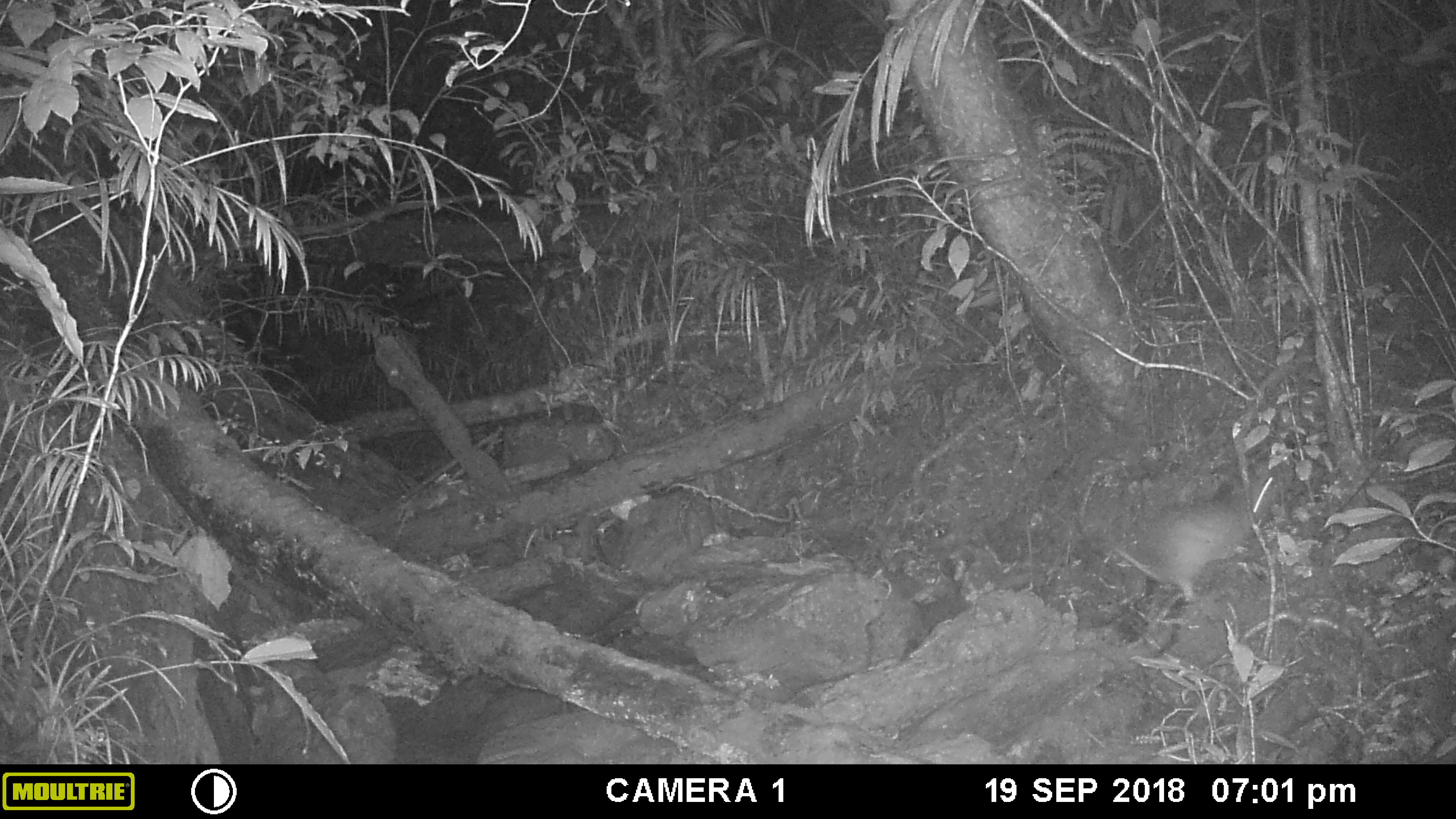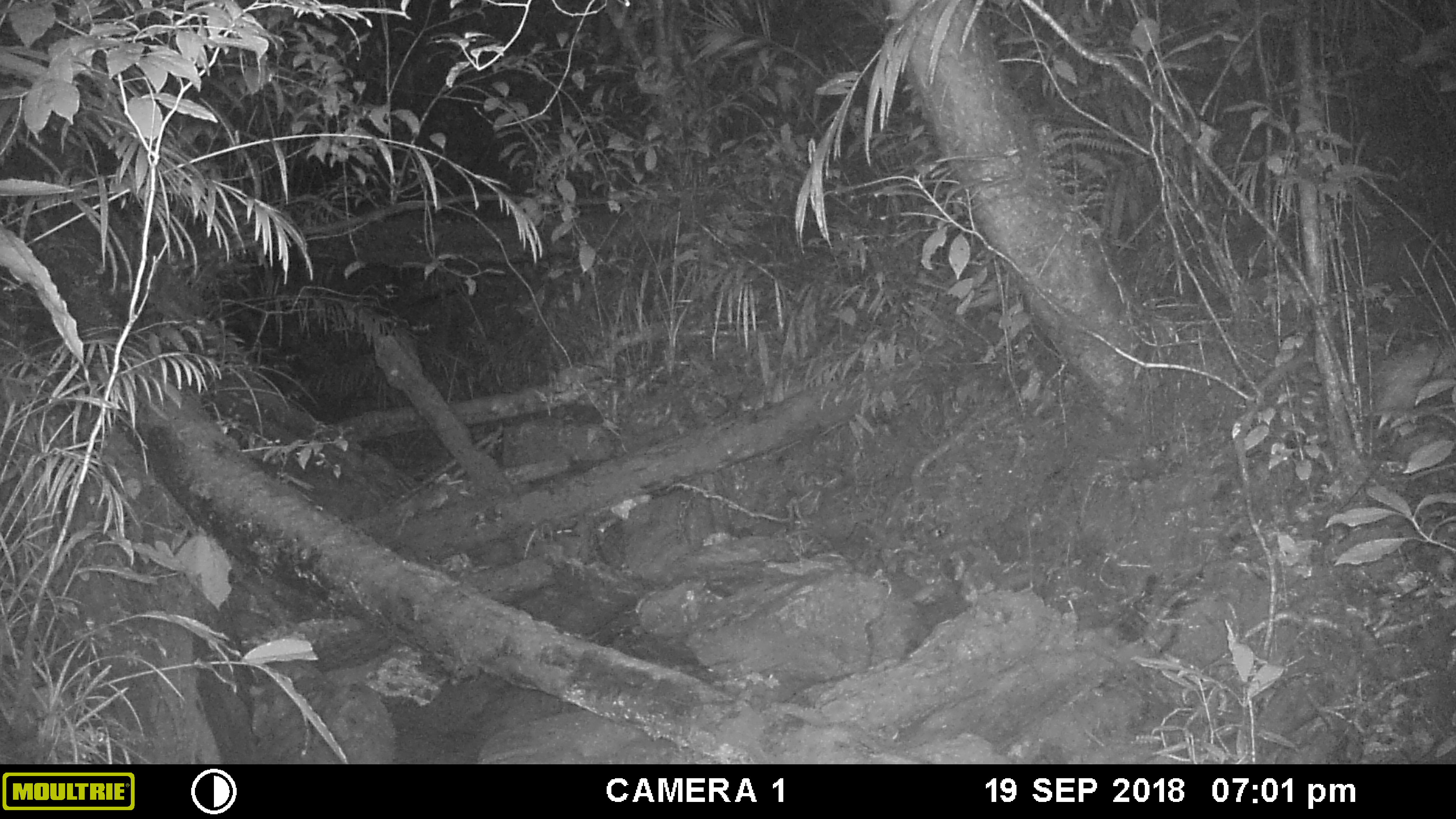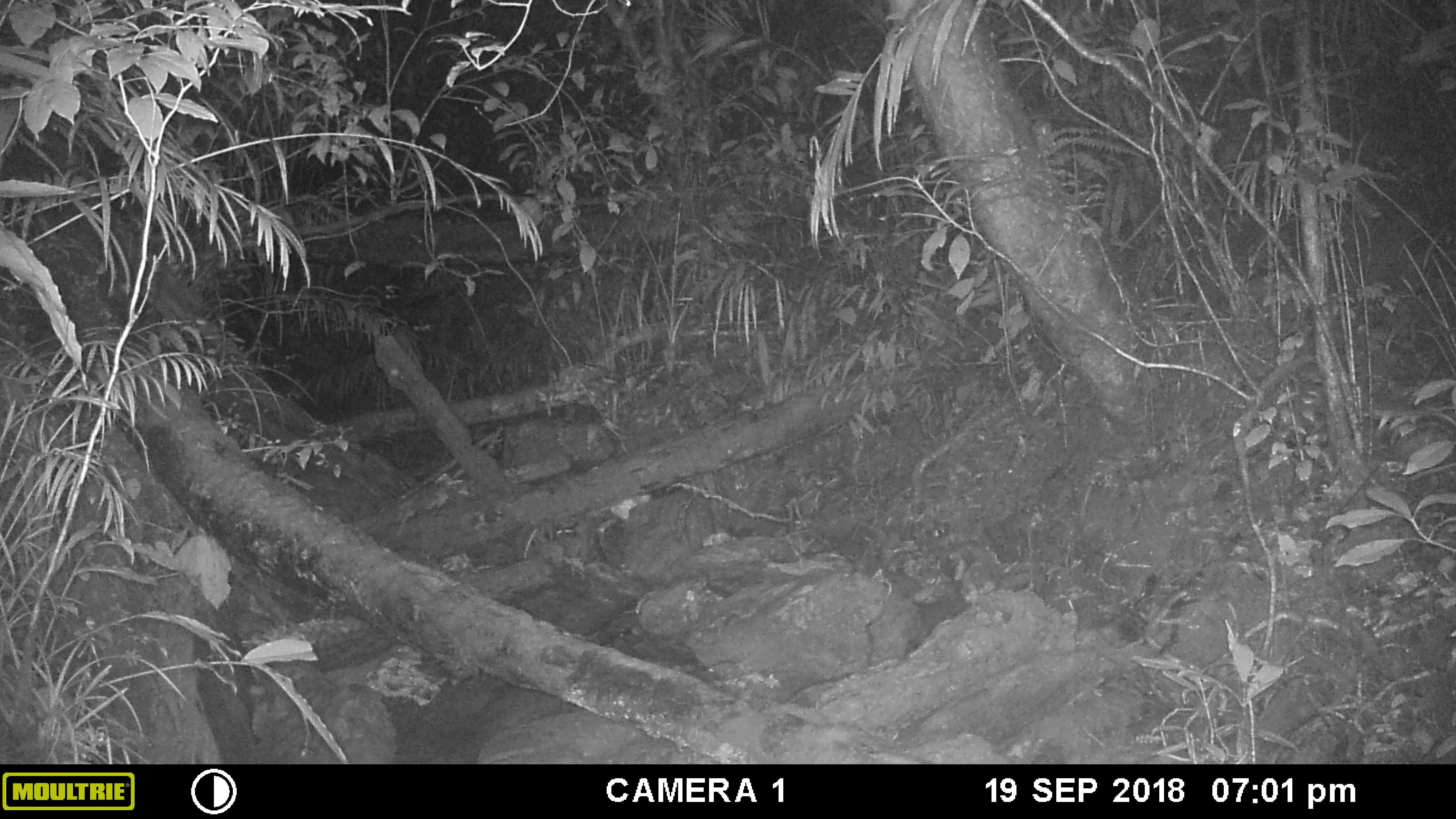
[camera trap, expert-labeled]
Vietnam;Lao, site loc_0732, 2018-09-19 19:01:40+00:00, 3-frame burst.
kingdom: Animalia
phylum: Chordata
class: Mammalia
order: Rodentia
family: Hystricidae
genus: Atherurus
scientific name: Atherurus macrourus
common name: asiatic brush-tailed porcupine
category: asiatic brush tailed porcupine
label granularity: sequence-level